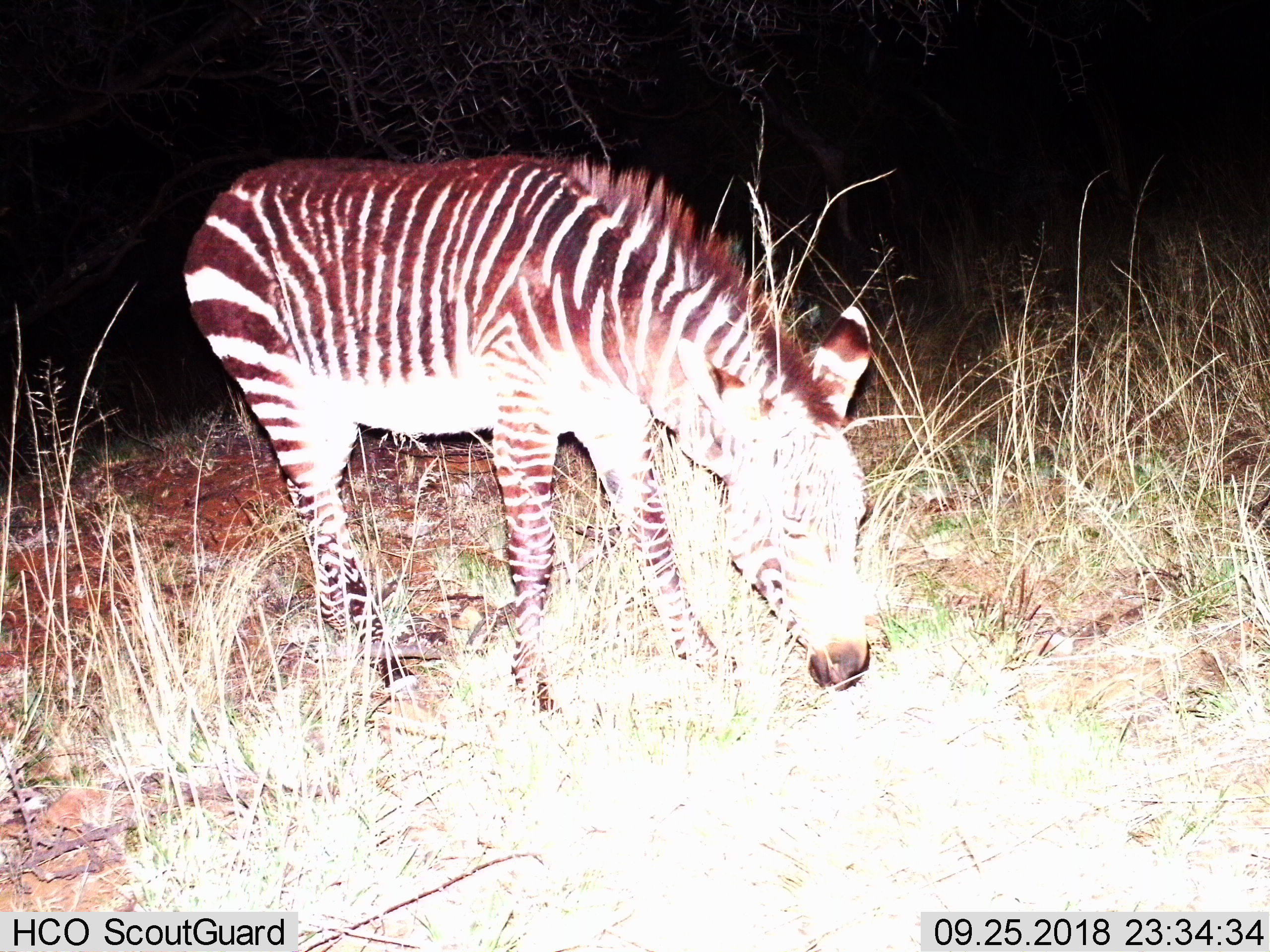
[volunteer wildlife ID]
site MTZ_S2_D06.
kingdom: Animalia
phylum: Chordata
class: Mammalia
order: Perissodactyla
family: Equidae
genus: Equus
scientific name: Equus zebra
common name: mountain zebra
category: zebramountain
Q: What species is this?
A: Zebramountain (mountain zebra) (Equus zebra).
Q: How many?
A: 1.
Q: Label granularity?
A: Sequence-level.